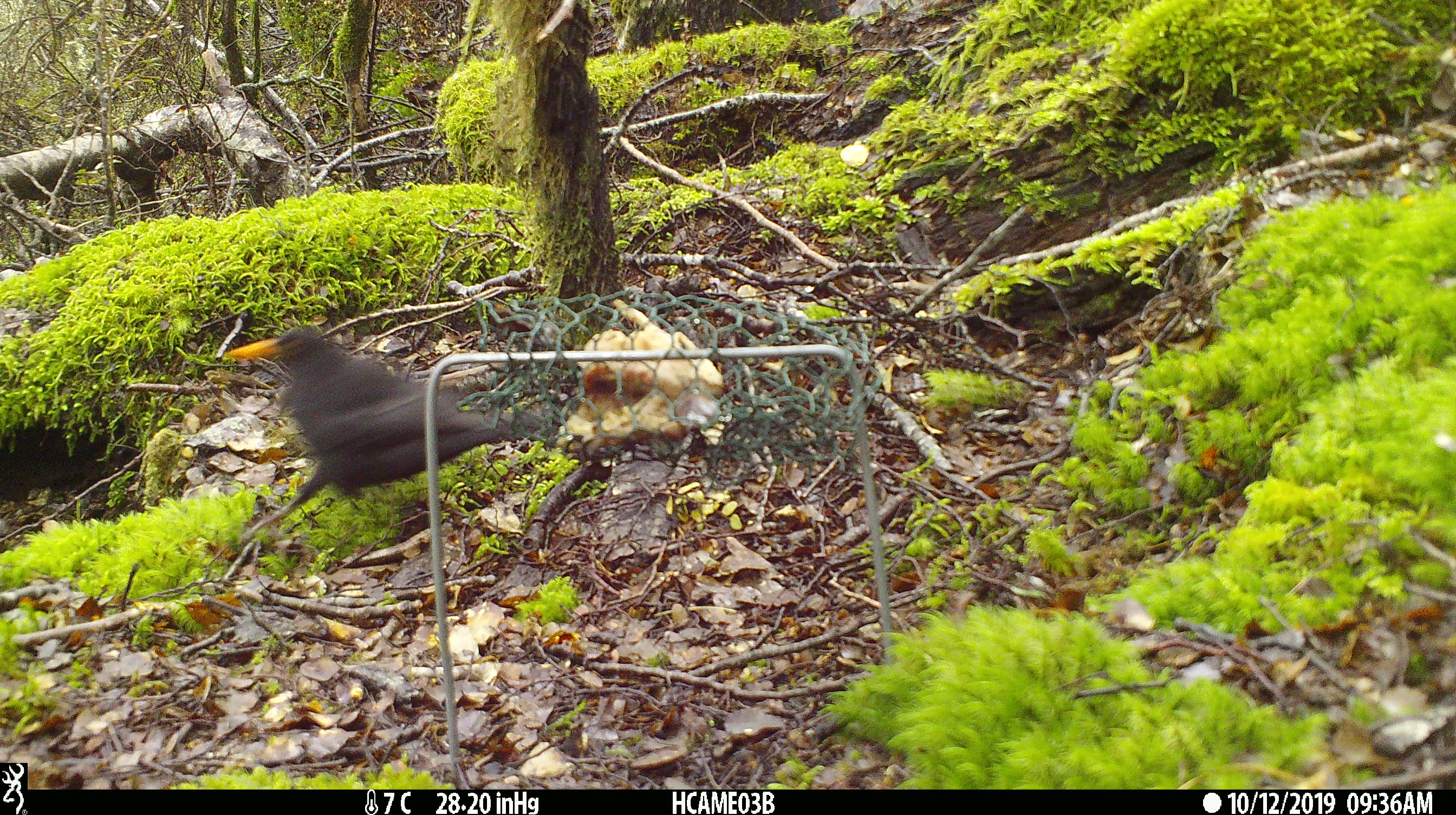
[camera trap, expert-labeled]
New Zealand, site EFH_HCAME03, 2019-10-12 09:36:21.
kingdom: Animalia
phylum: Chordata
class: Aves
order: Passeriformes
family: Turdidae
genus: Turdus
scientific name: Turdus merula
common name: eurasian blackbird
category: blackbird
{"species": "blackbird (eurasian blackbird) (Turdus merula)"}